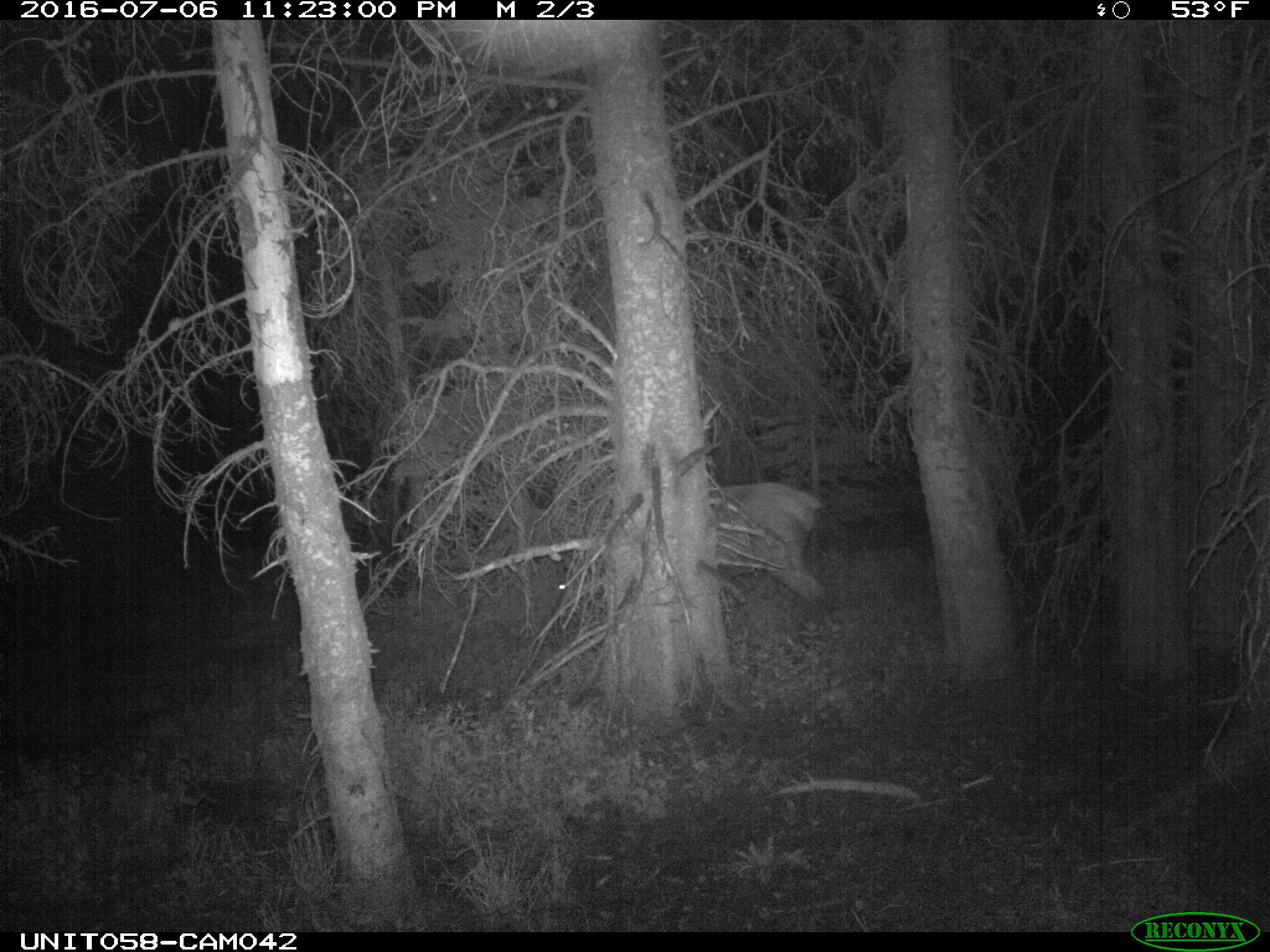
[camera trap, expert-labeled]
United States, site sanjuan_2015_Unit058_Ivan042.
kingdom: Animalia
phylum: Chordata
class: Mammalia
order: Artiodactyla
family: Cervidae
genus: Cervus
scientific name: Cervus elaphus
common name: red deer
Cervus elaphus (red deer).